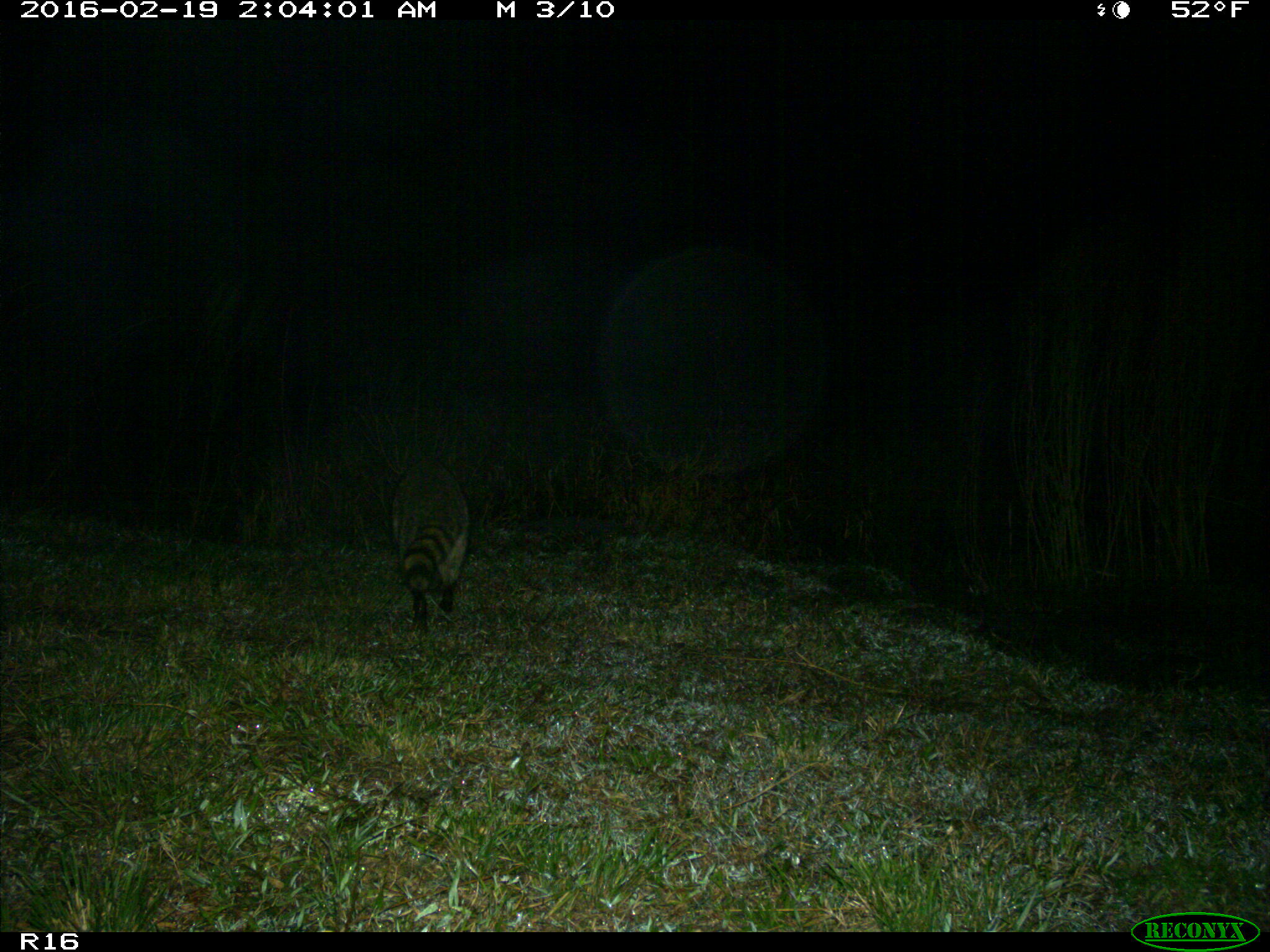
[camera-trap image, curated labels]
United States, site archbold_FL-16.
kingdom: Animalia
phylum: Chordata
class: Mammalia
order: Carnivora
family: Procyonidae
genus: Procyon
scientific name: Procyon lotor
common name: common raccoon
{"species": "Procyon lotor (common raccoon)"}